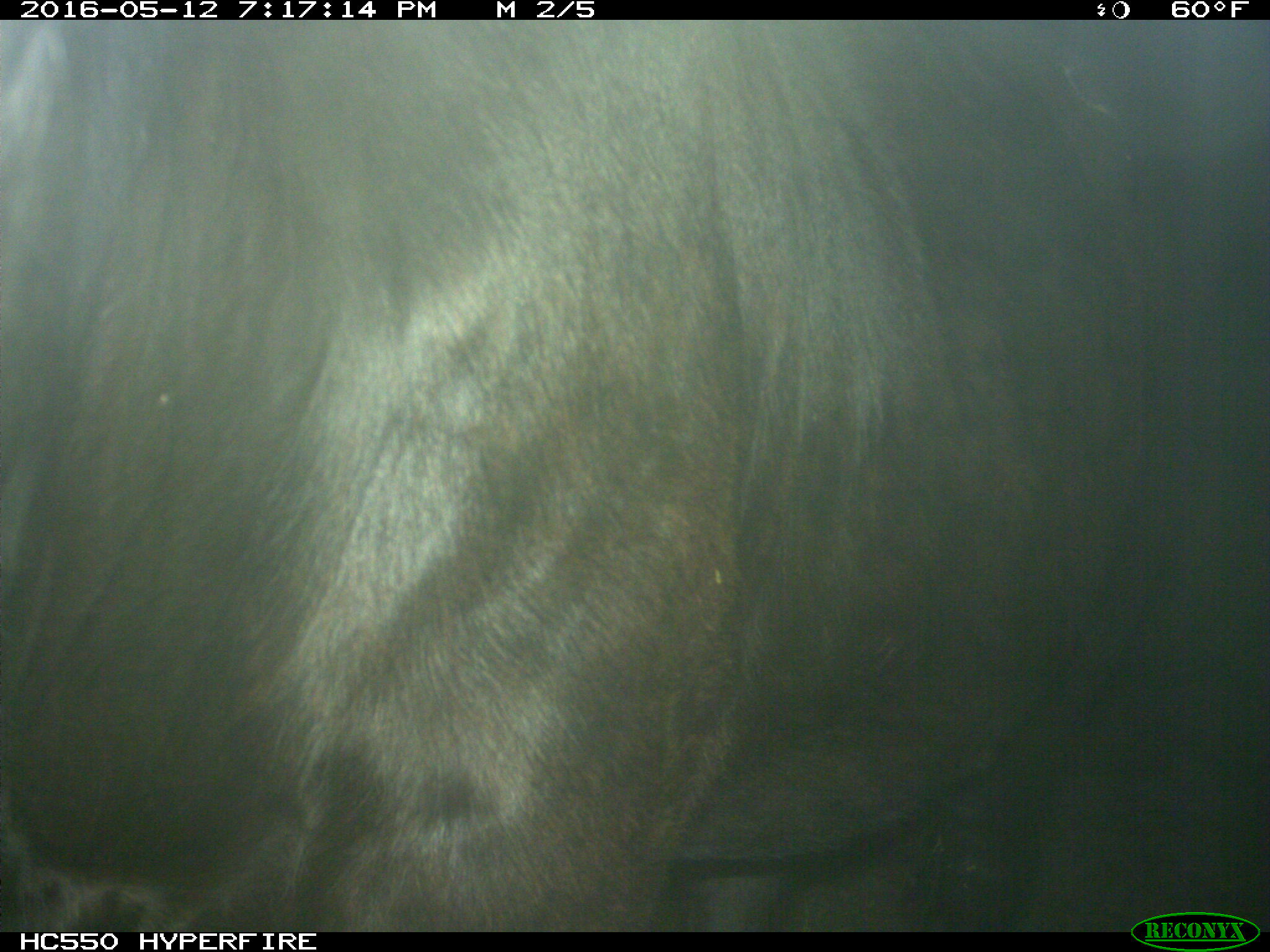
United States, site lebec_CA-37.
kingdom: Animalia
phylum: Chordata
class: Mammalia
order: Artiodactyla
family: Bovidae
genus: Bos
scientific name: Bos taurus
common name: domestic cow